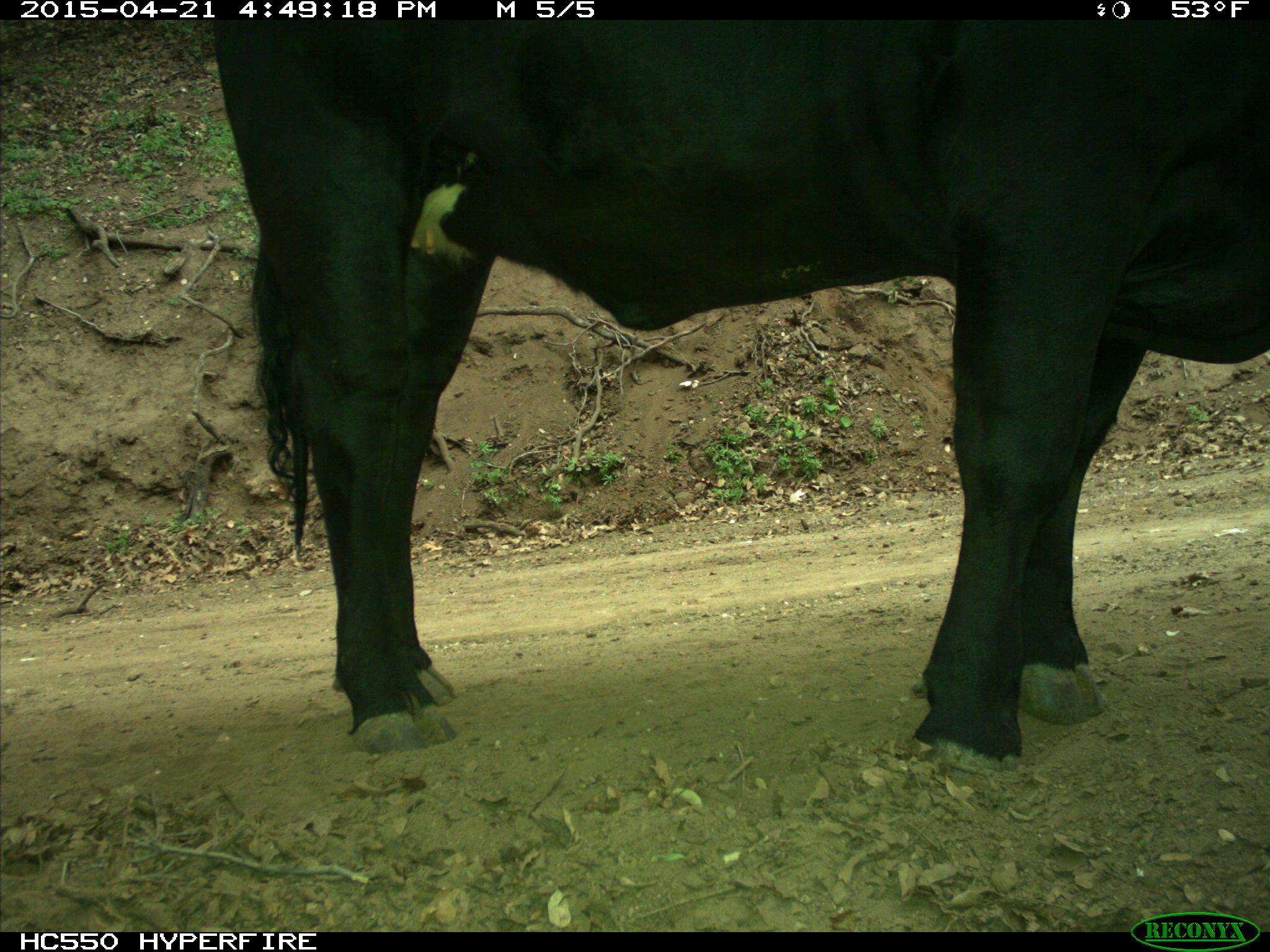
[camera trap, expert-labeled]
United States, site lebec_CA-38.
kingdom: Animalia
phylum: Chordata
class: Mammalia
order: Artiodactyla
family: Bovidae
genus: Bos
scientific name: Bos taurus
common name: domestic cow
Bos taurus (domestic cow).